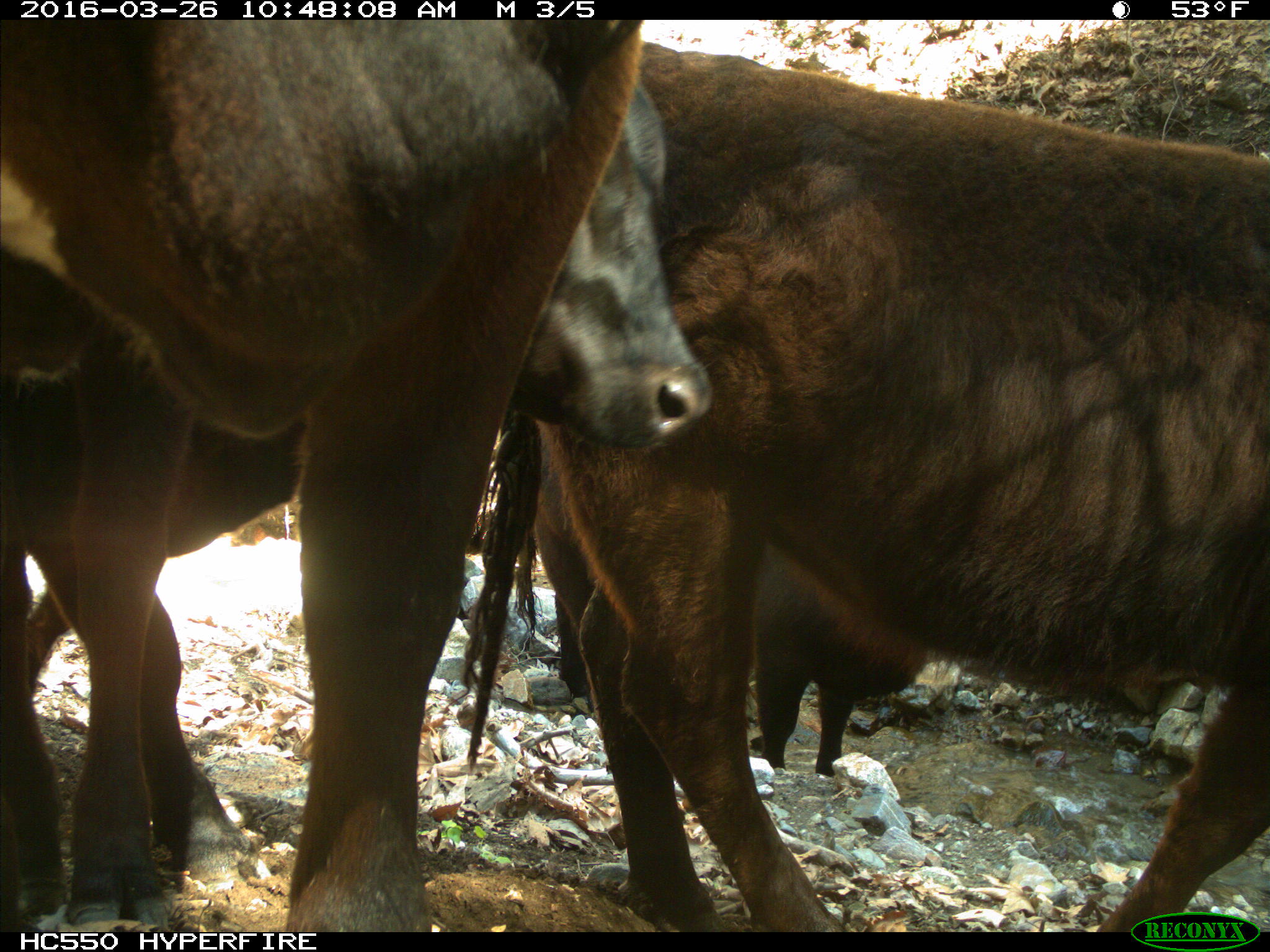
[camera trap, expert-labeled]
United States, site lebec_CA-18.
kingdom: Animalia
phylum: Chordata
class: Mammalia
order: Artiodactyla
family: Bovidae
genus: Bos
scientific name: Bos taurus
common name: domestic cow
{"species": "Bos taurus (domestic cow)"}